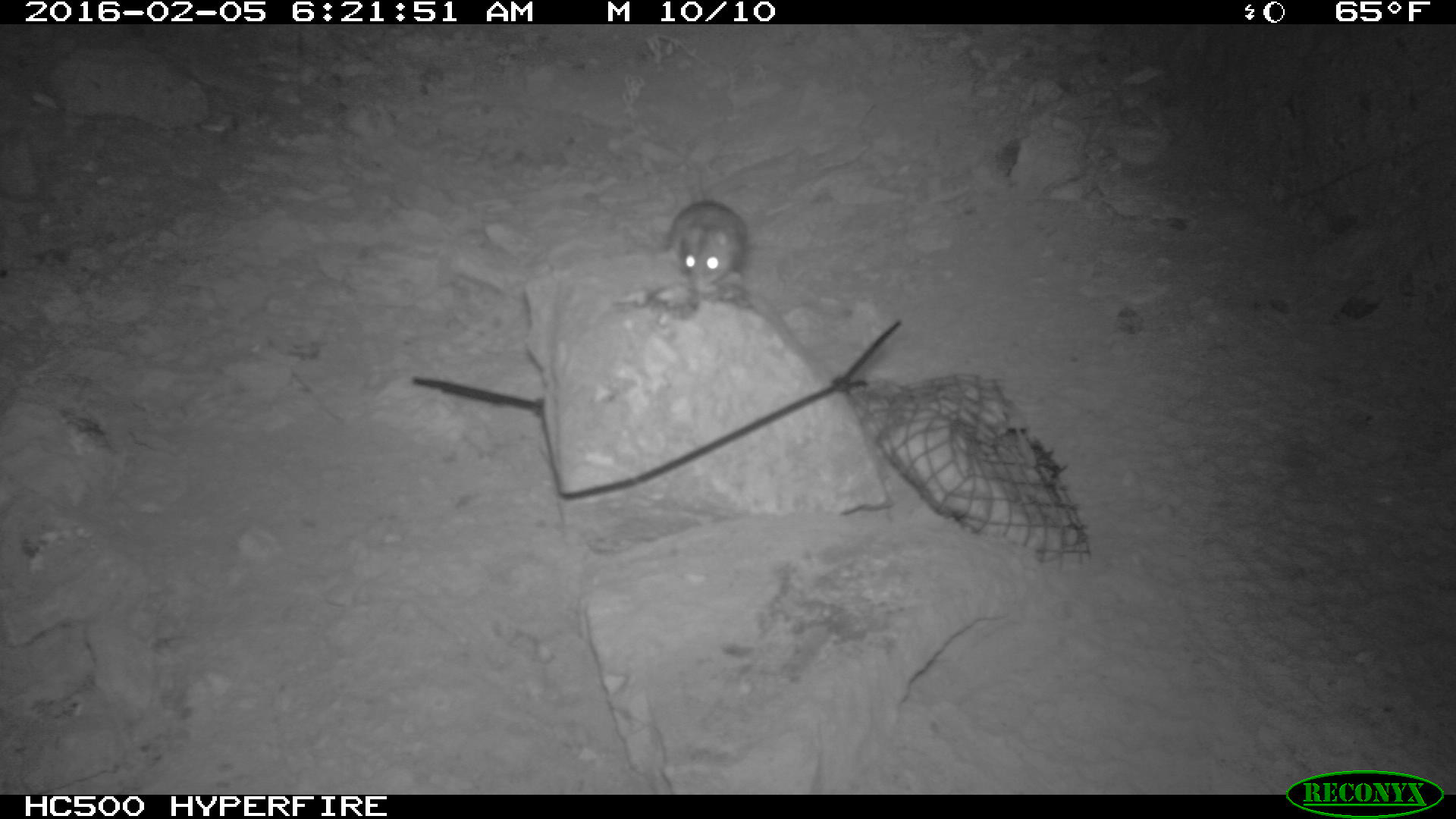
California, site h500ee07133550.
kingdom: Animalia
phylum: Chordata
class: Mammalia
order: Rodentia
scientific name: Rodentia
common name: rodent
Rodent (Rodentia).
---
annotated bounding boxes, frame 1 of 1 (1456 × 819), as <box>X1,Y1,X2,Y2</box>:
rodent: <box>667,199,745,294</box>